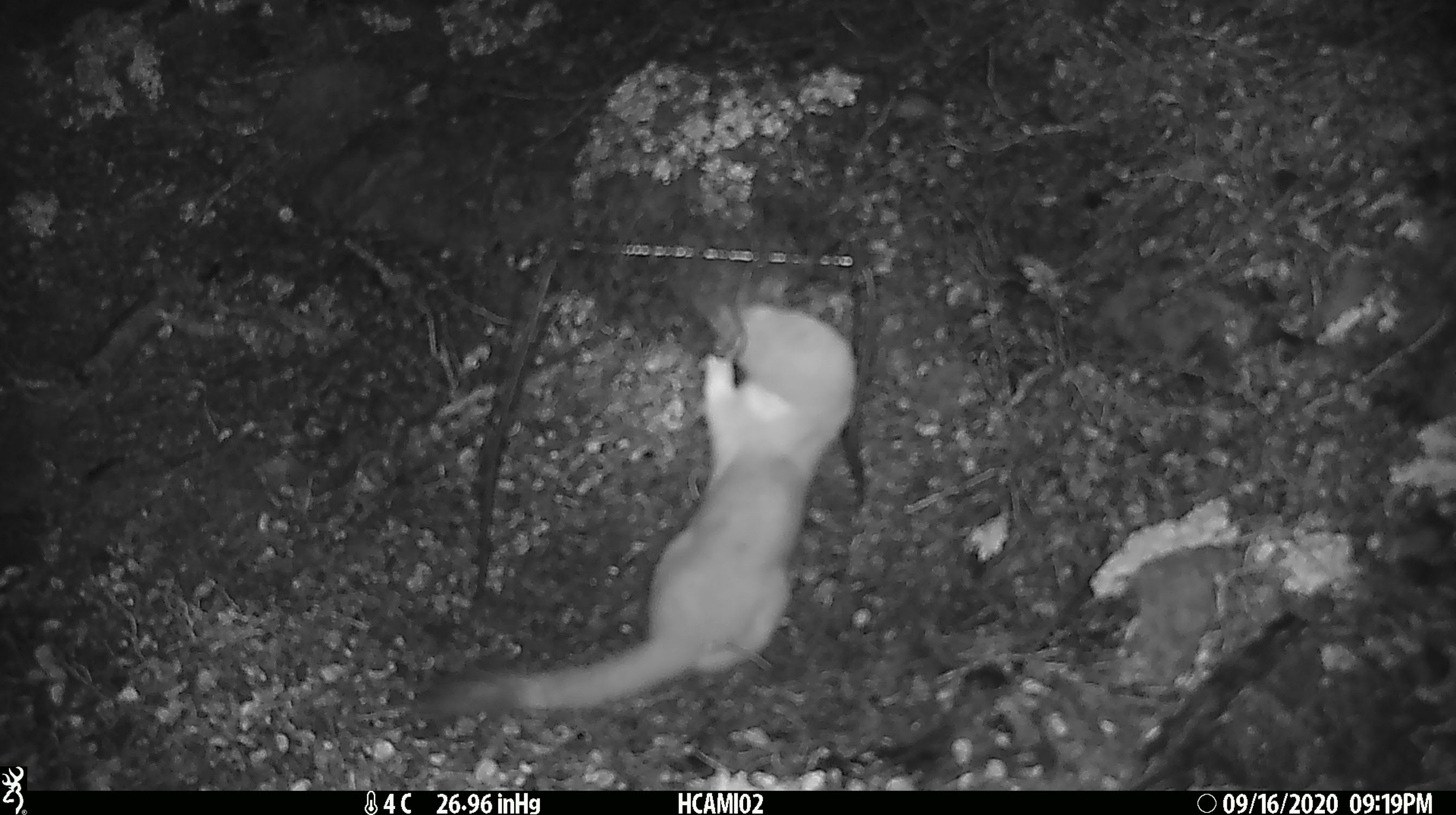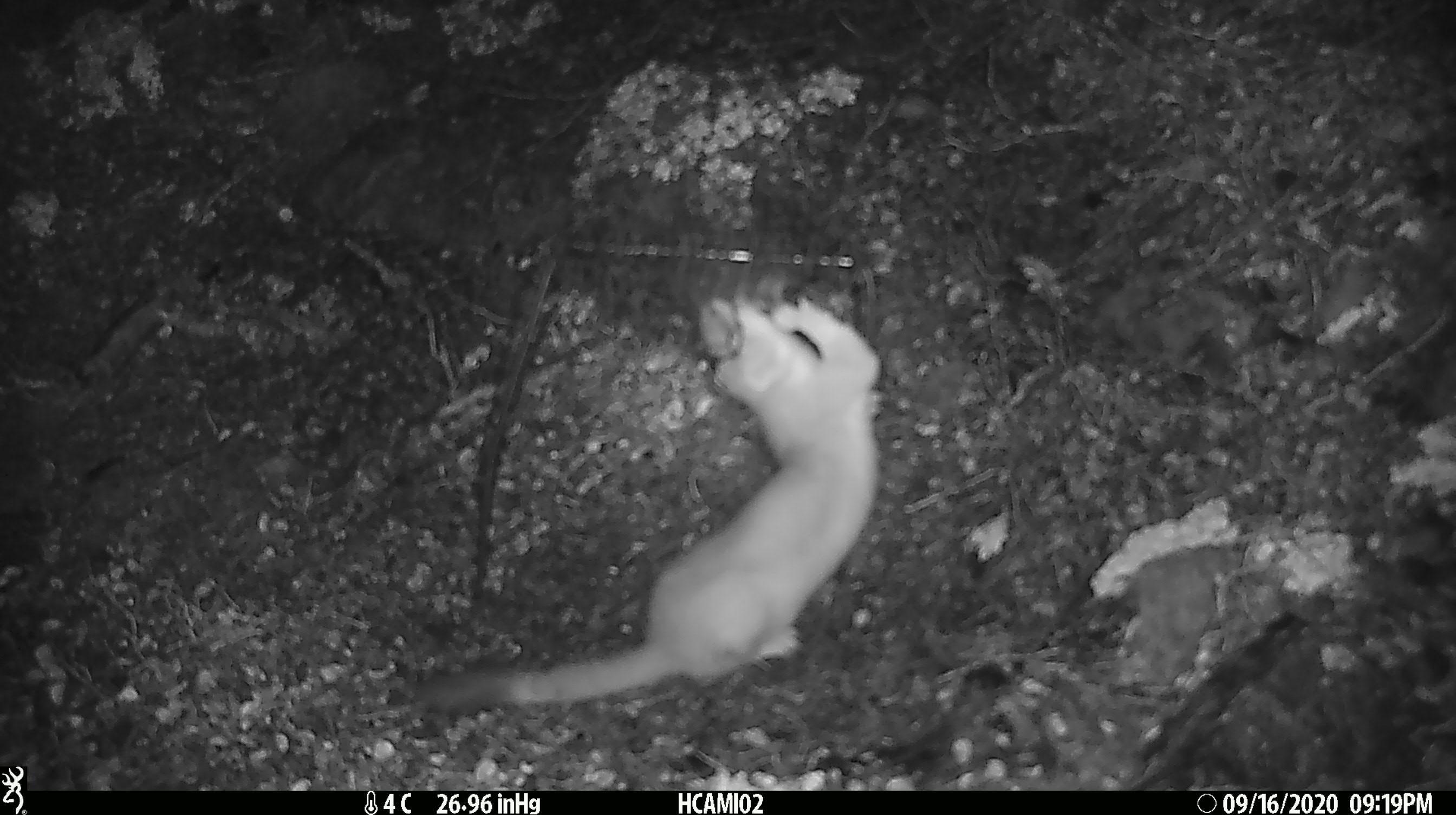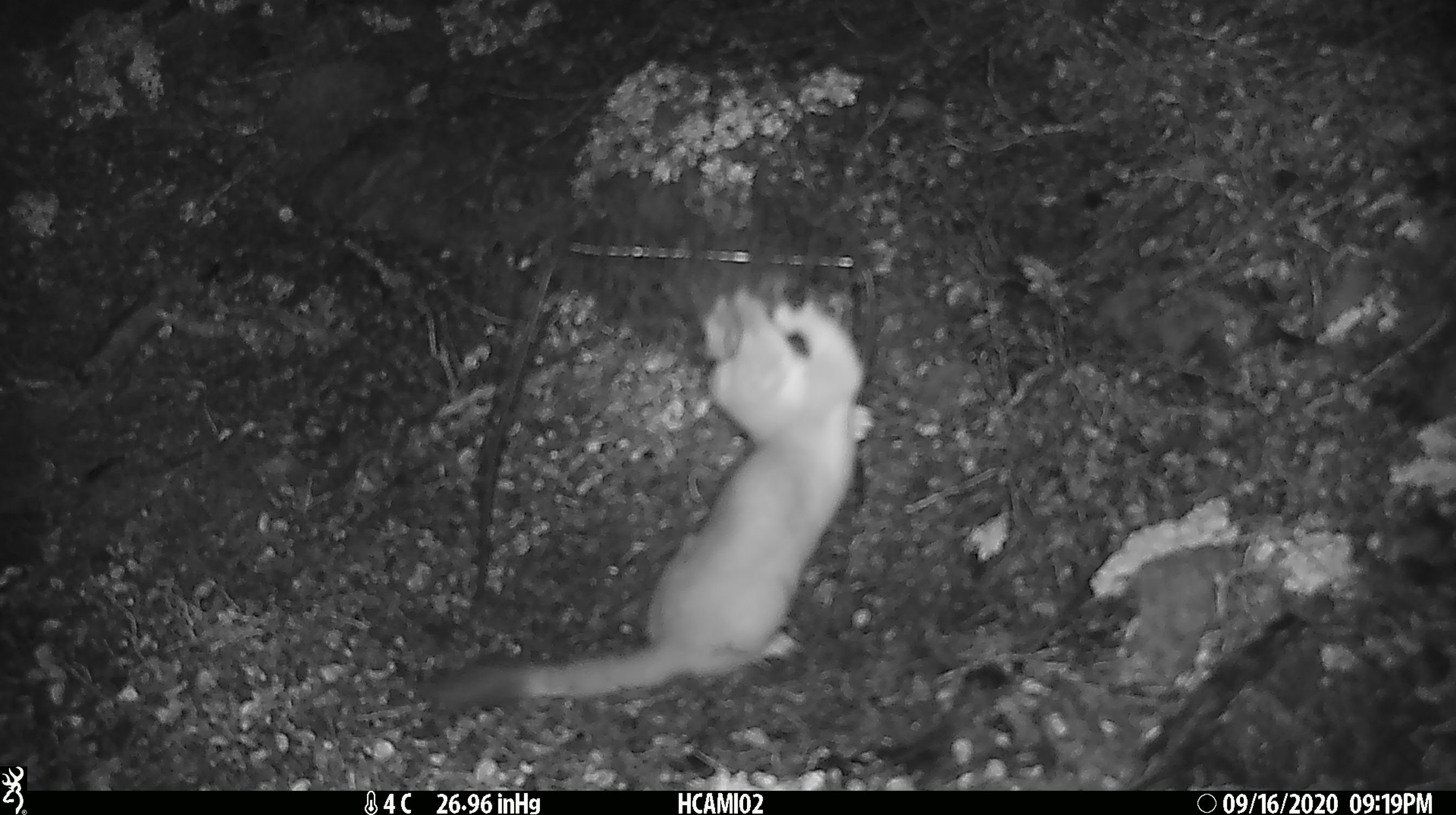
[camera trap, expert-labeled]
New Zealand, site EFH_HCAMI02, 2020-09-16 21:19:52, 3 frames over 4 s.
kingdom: Animalia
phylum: Chordata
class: Mammalia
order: Carnivora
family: Mustelidae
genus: Mustela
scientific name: Mustela erminea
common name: stoat